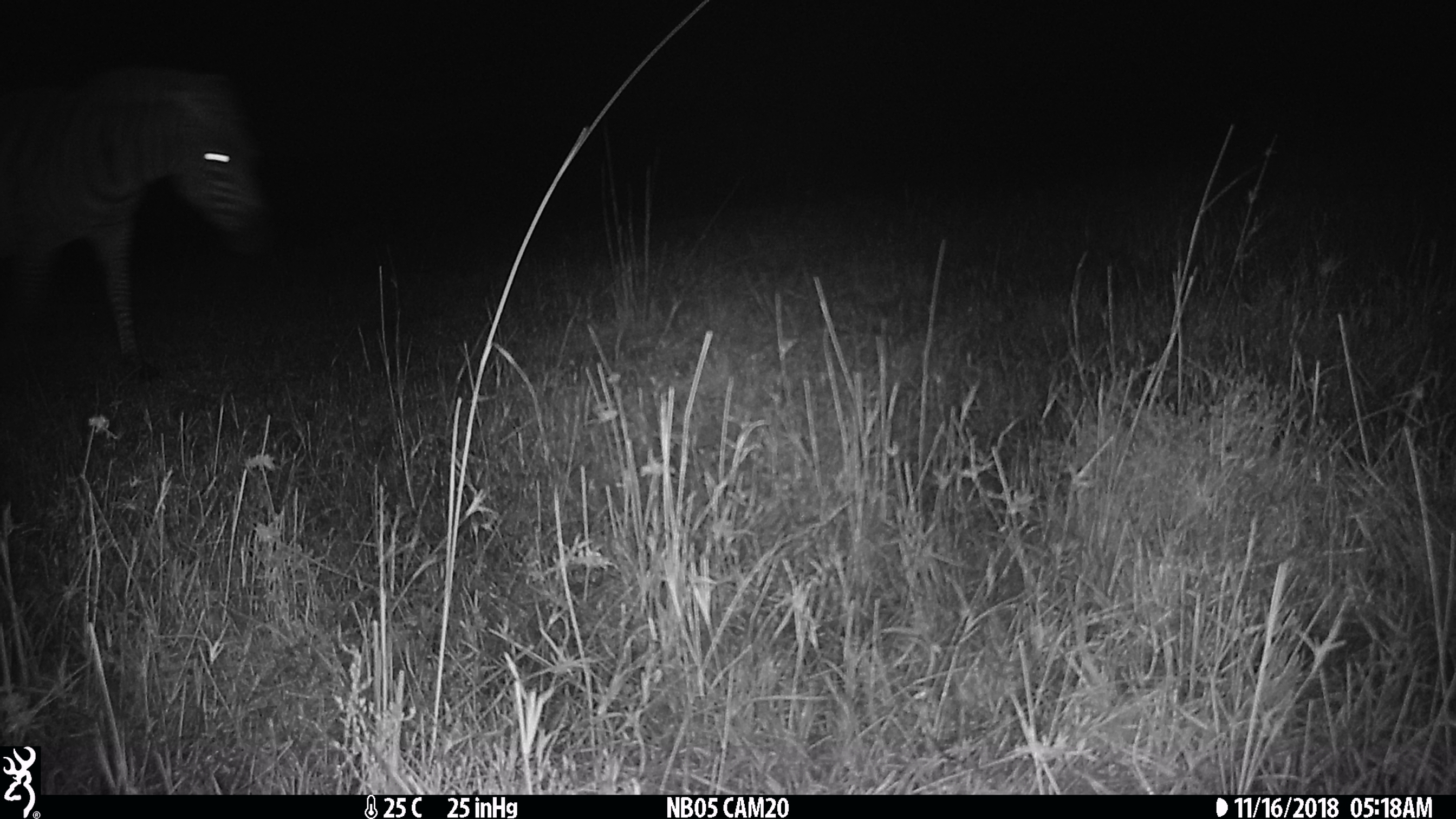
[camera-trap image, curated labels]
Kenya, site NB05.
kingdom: Animalia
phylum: Chordata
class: Mammalia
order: Perissodactyla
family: Equidae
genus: Equus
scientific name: Equus quagga burchellii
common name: burchell's zebra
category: zebra